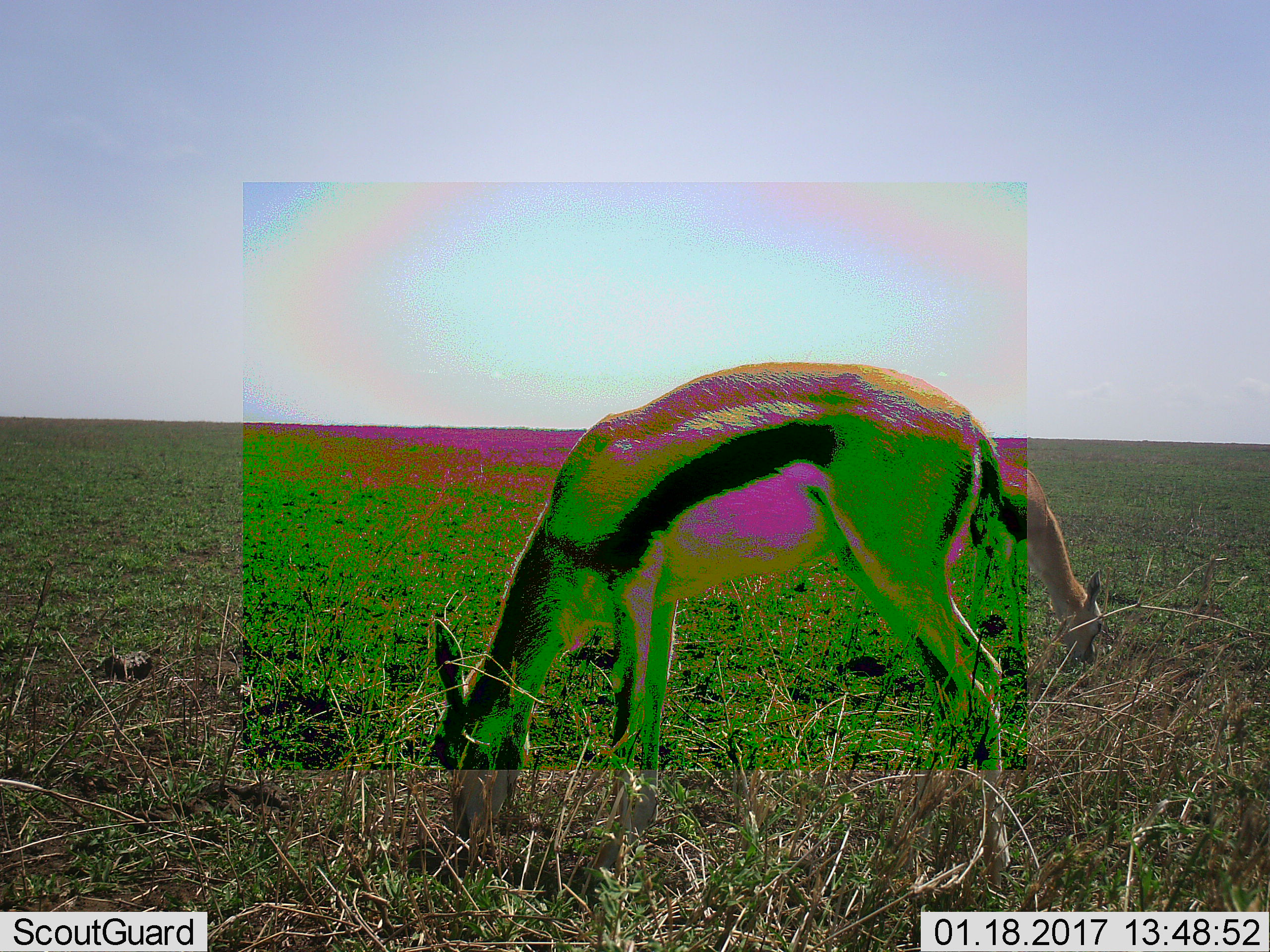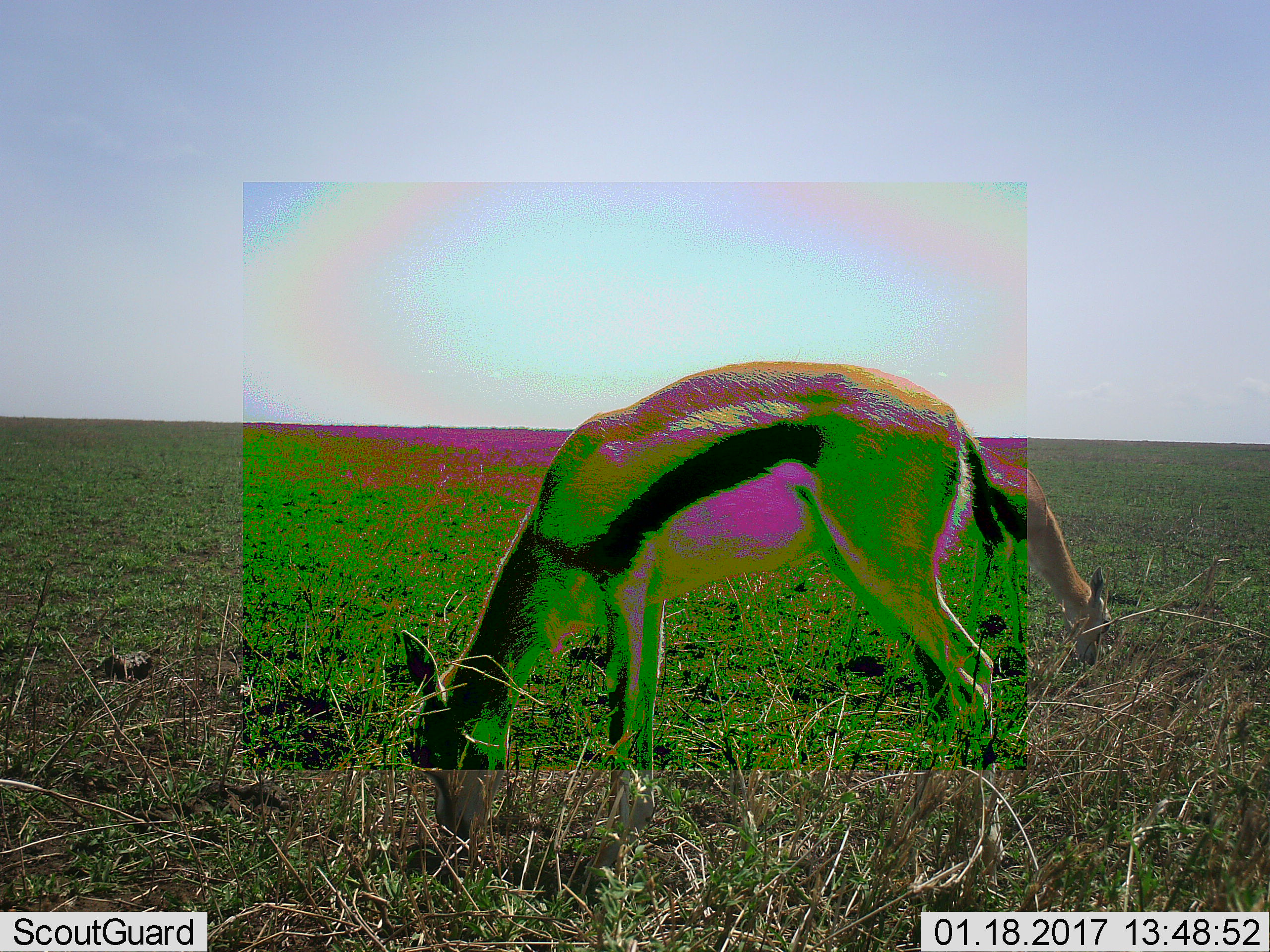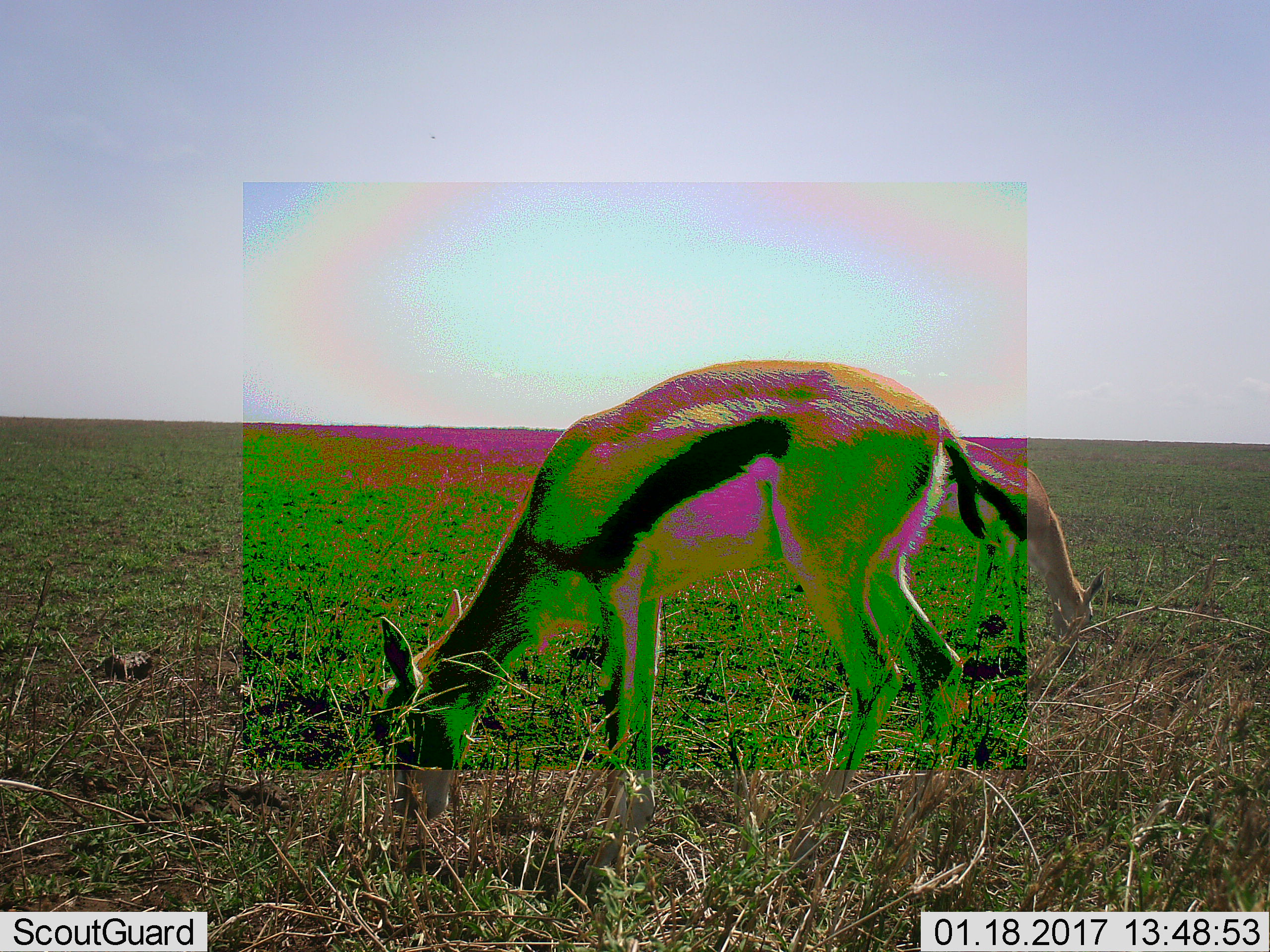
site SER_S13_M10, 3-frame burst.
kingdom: Animalia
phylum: Chordata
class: Mammalia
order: Artiodactyla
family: Bovidae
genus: Eudorcas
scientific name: Eudorcas thomsonii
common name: thomson's gazelle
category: gazellethomsons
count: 2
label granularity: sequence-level